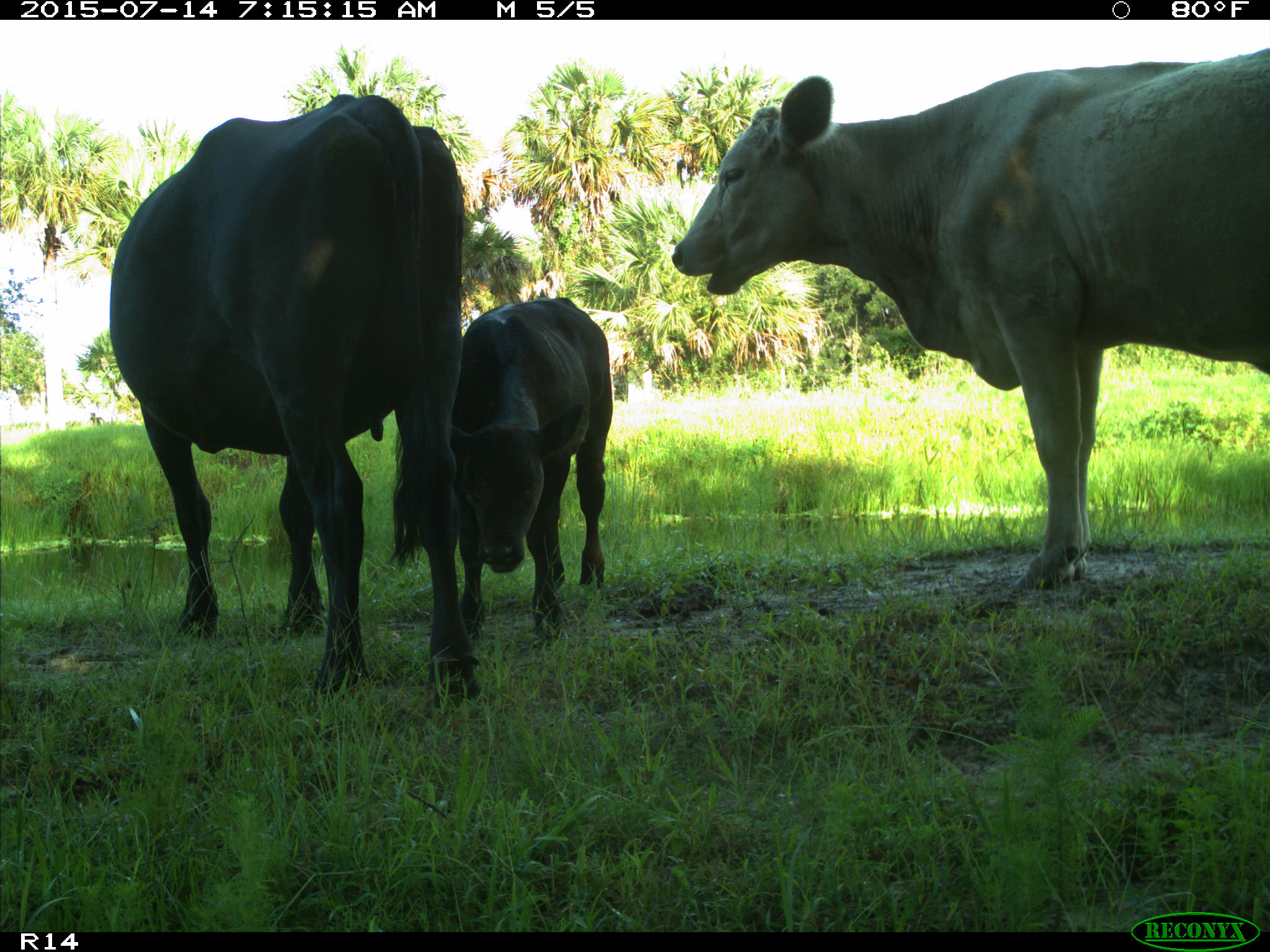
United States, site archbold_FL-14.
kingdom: Animalia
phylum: Chordata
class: Mammalia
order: Artiodactyla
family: Bovidae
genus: Bos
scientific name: Bos taurus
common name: domestic cow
Bos taurus (domestic cow).